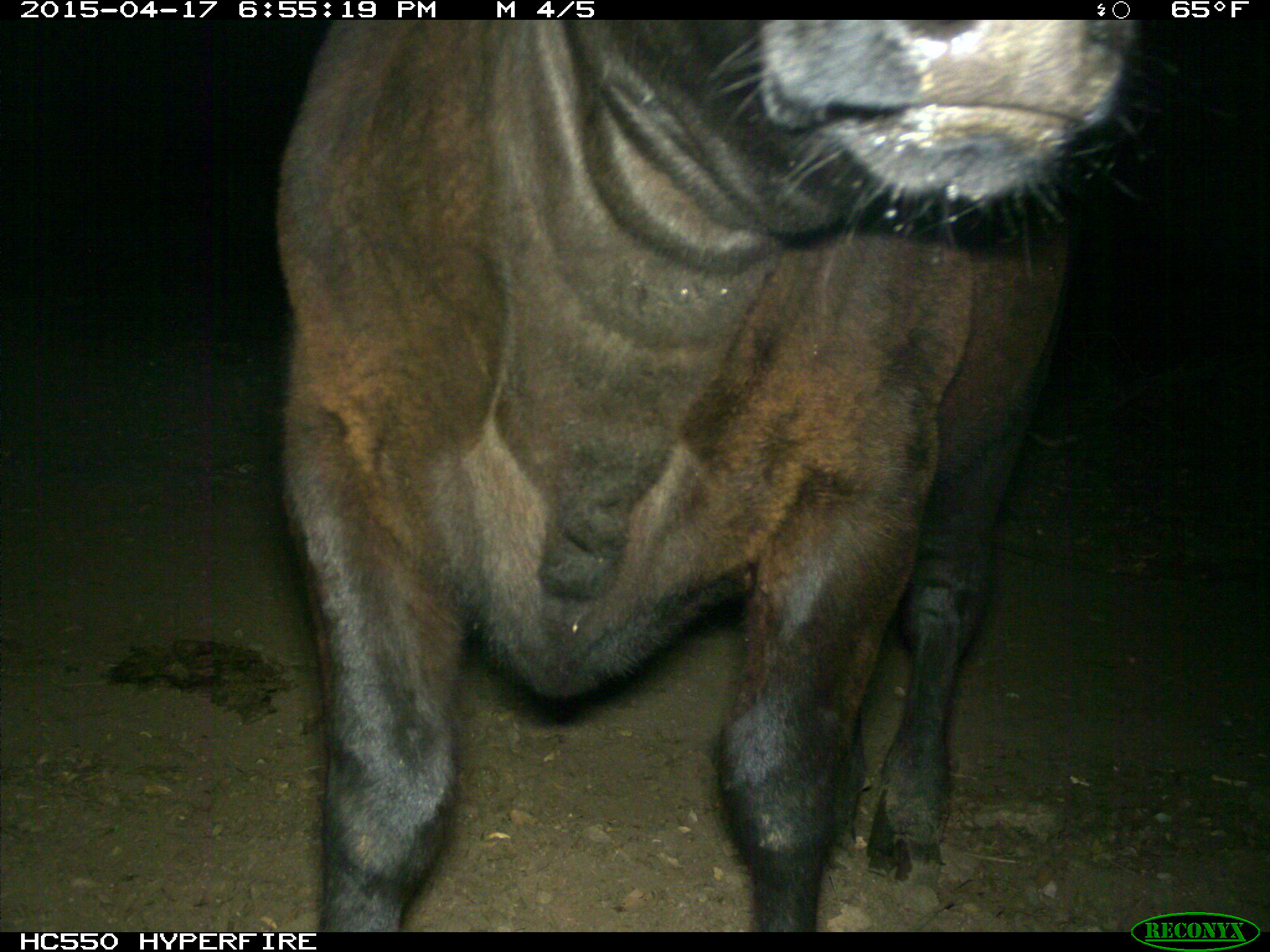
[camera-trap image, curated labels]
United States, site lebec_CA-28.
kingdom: Animalia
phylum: Chordata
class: Mammalia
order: Artiodactyla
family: Bovidae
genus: Bos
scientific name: Bos taurus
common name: domestic cow